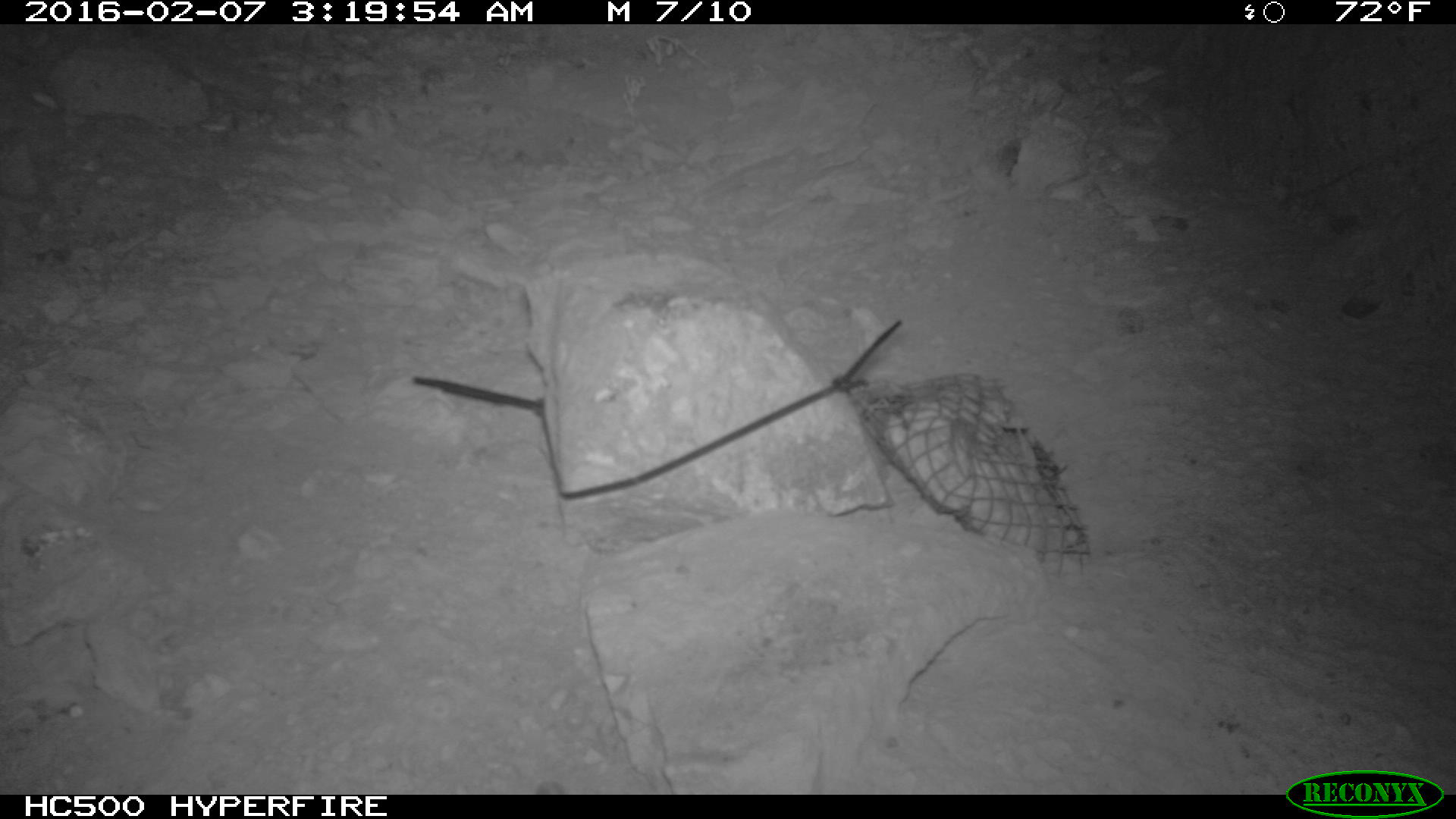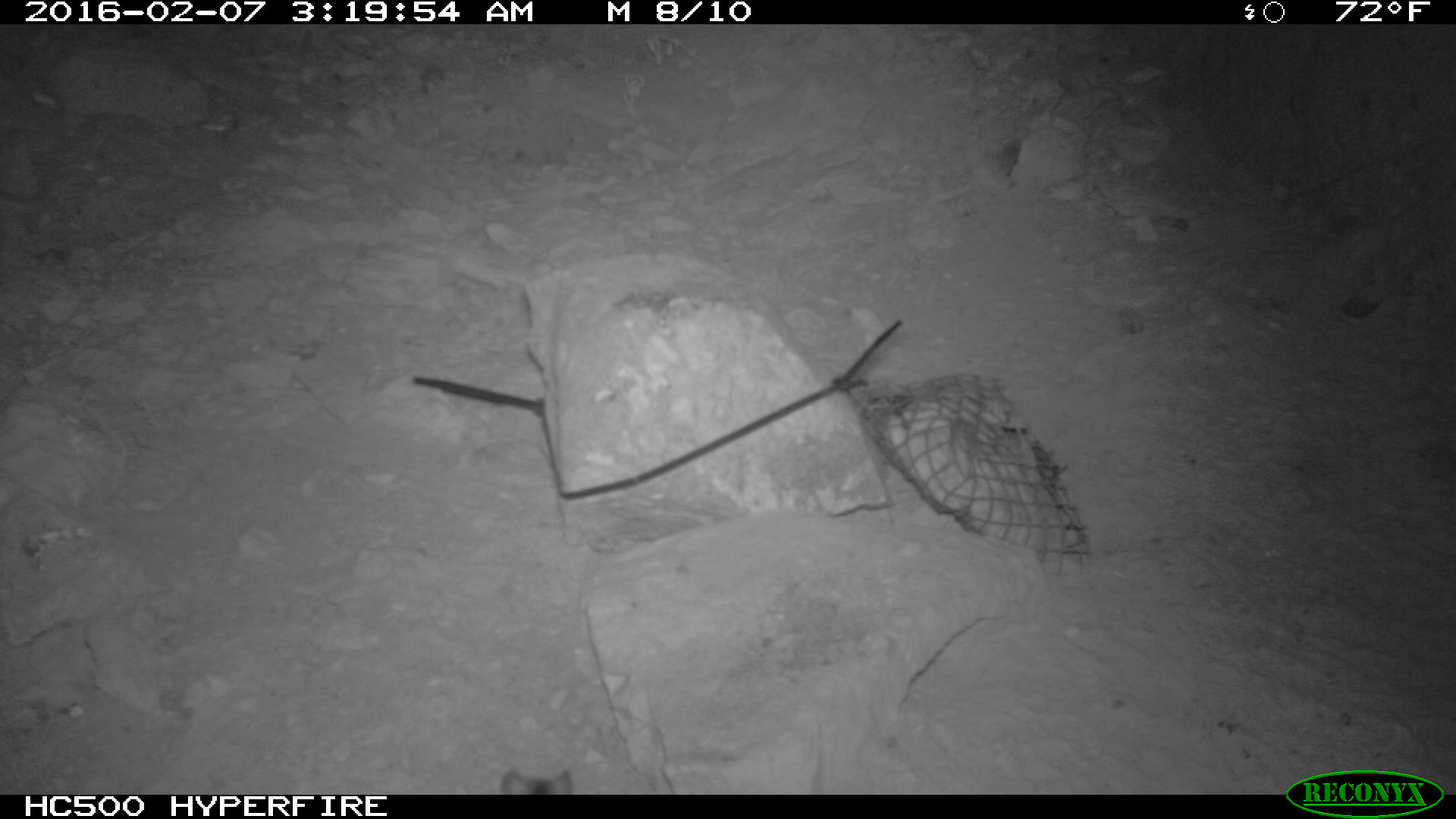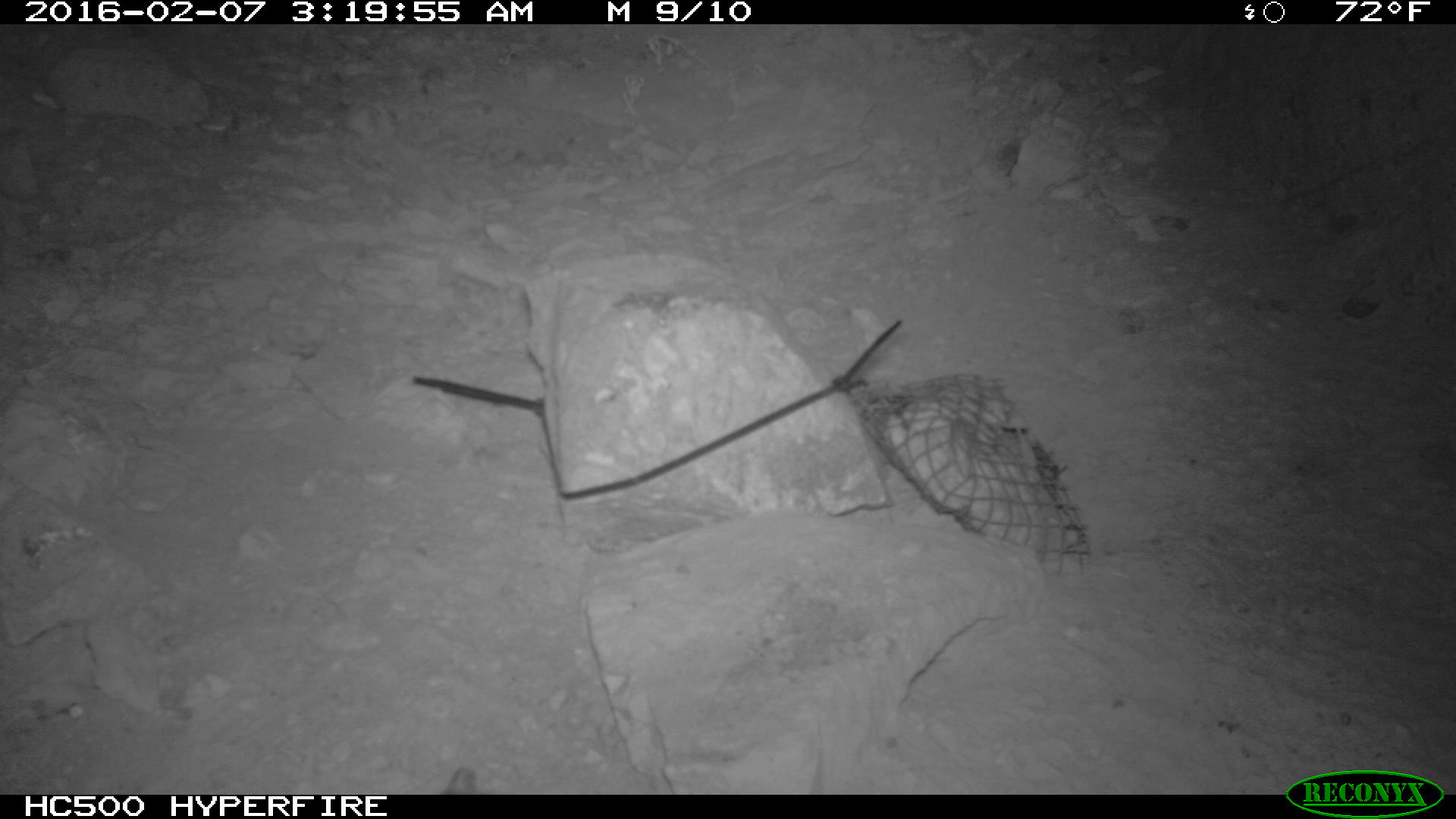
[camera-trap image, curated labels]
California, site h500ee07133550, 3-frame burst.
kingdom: Animalia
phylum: Chordata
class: Mammalia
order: Rodentia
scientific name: Rodentia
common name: rodent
Rodent (Rodentia).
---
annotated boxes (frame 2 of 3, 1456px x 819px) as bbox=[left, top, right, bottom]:
rodent: bbox=[499, 764, 573, 795]